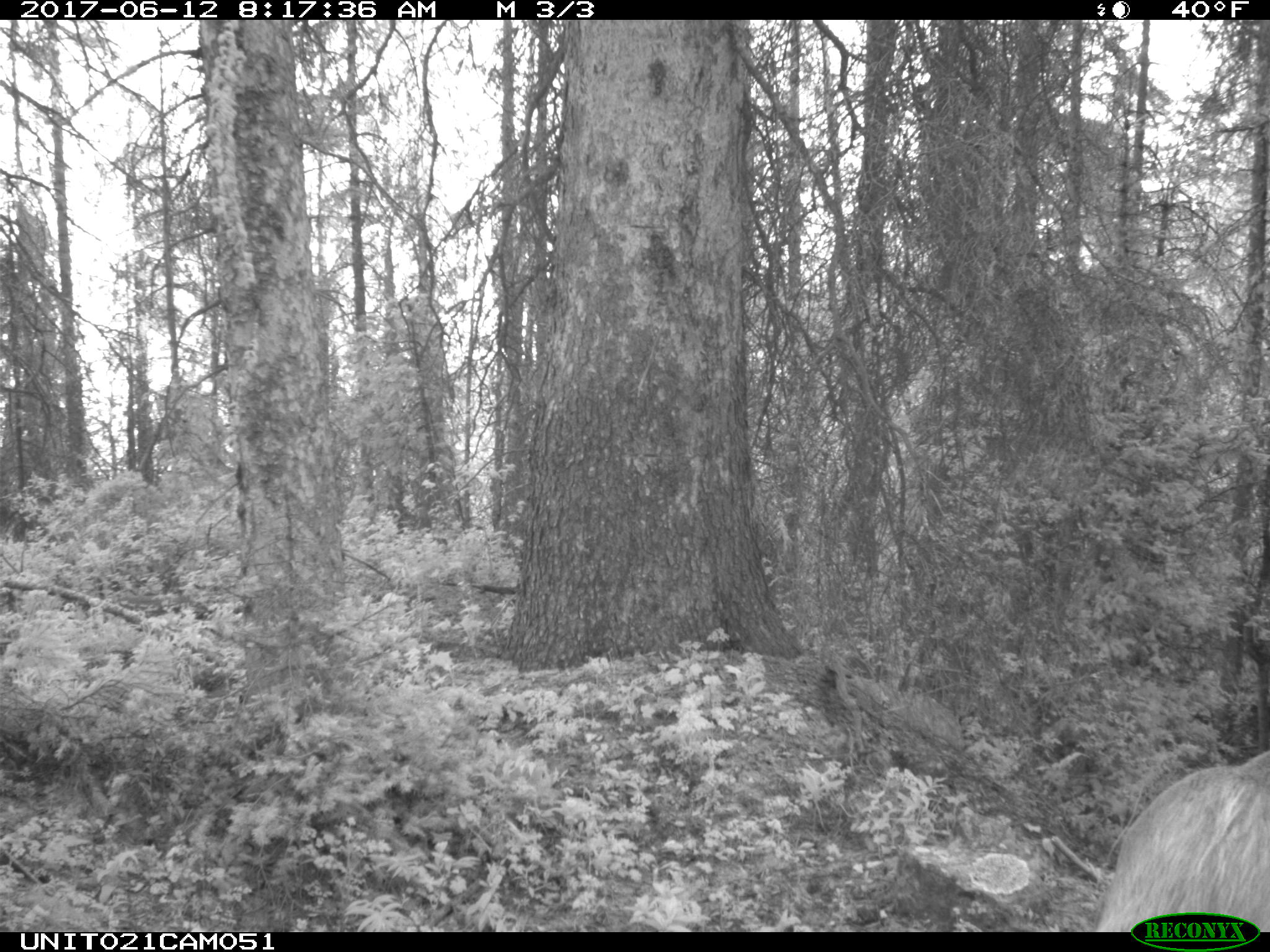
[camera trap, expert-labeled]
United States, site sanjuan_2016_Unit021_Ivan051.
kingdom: Animalia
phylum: Chordata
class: Mammalia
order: Artiodactyla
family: Cervidae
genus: Cervus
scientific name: Cervus elaphus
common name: red deer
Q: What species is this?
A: Cervus elaphus (red deer).